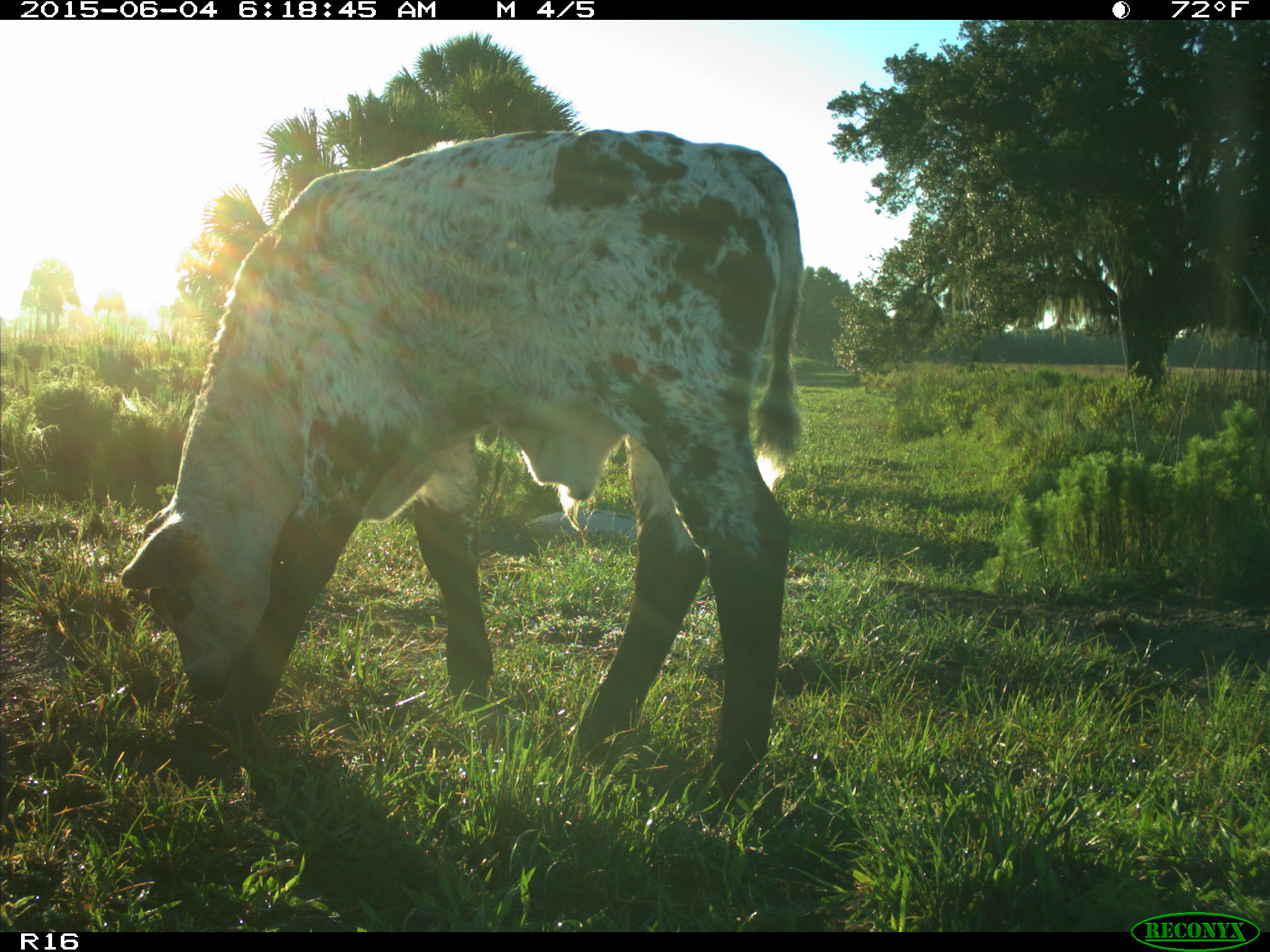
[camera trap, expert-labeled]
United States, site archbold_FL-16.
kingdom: Animalia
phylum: Chordata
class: Mammalia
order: Artiodactyla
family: Bovidae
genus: Bos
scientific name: Bos taurus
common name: domestic cow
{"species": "Bos taurus (domestic cow)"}